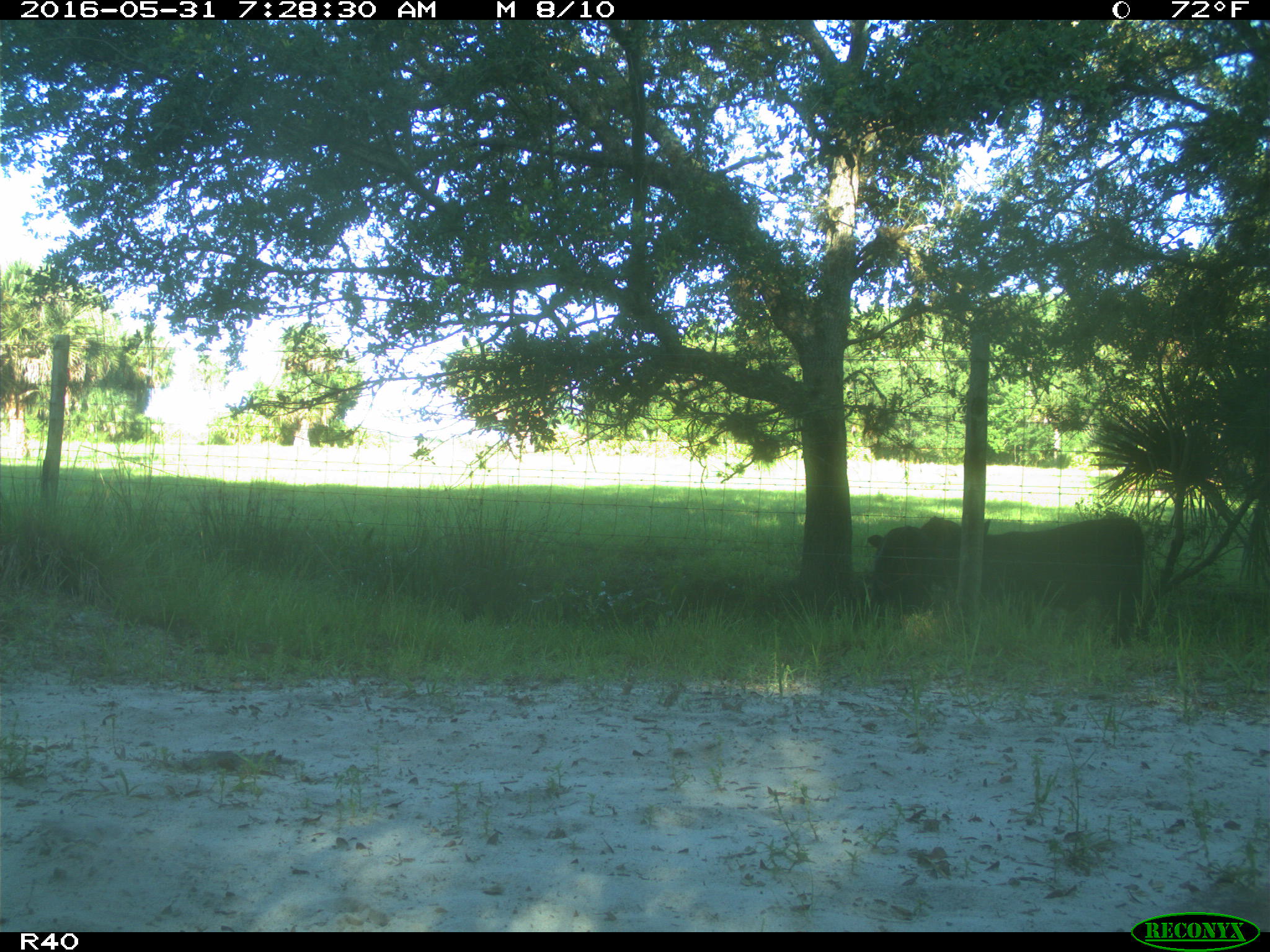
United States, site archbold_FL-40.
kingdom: Animalia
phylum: Chordata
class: Mammalia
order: Artiodactyla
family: Bovidae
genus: Bos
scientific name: Bos taurus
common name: domestic cow